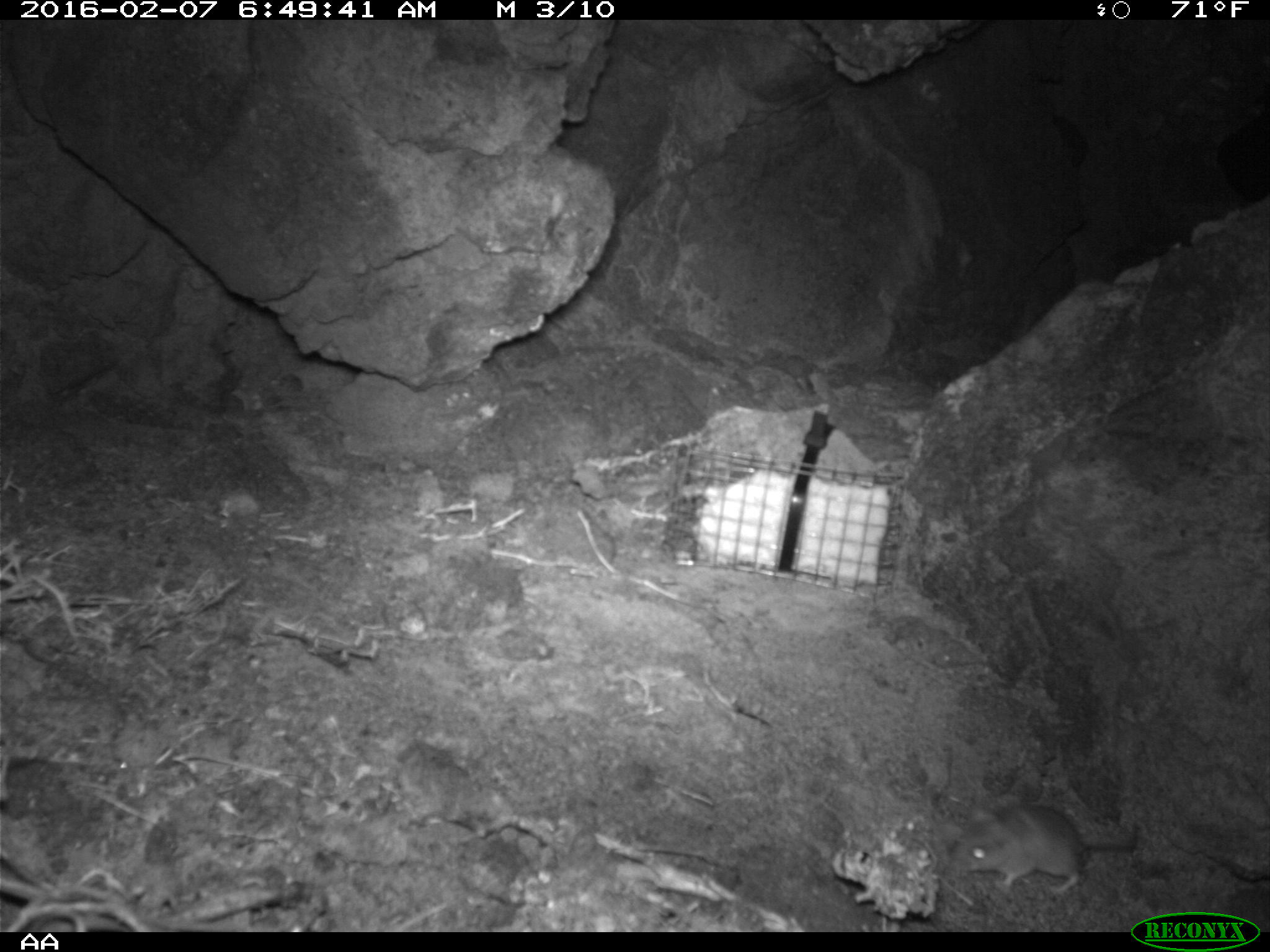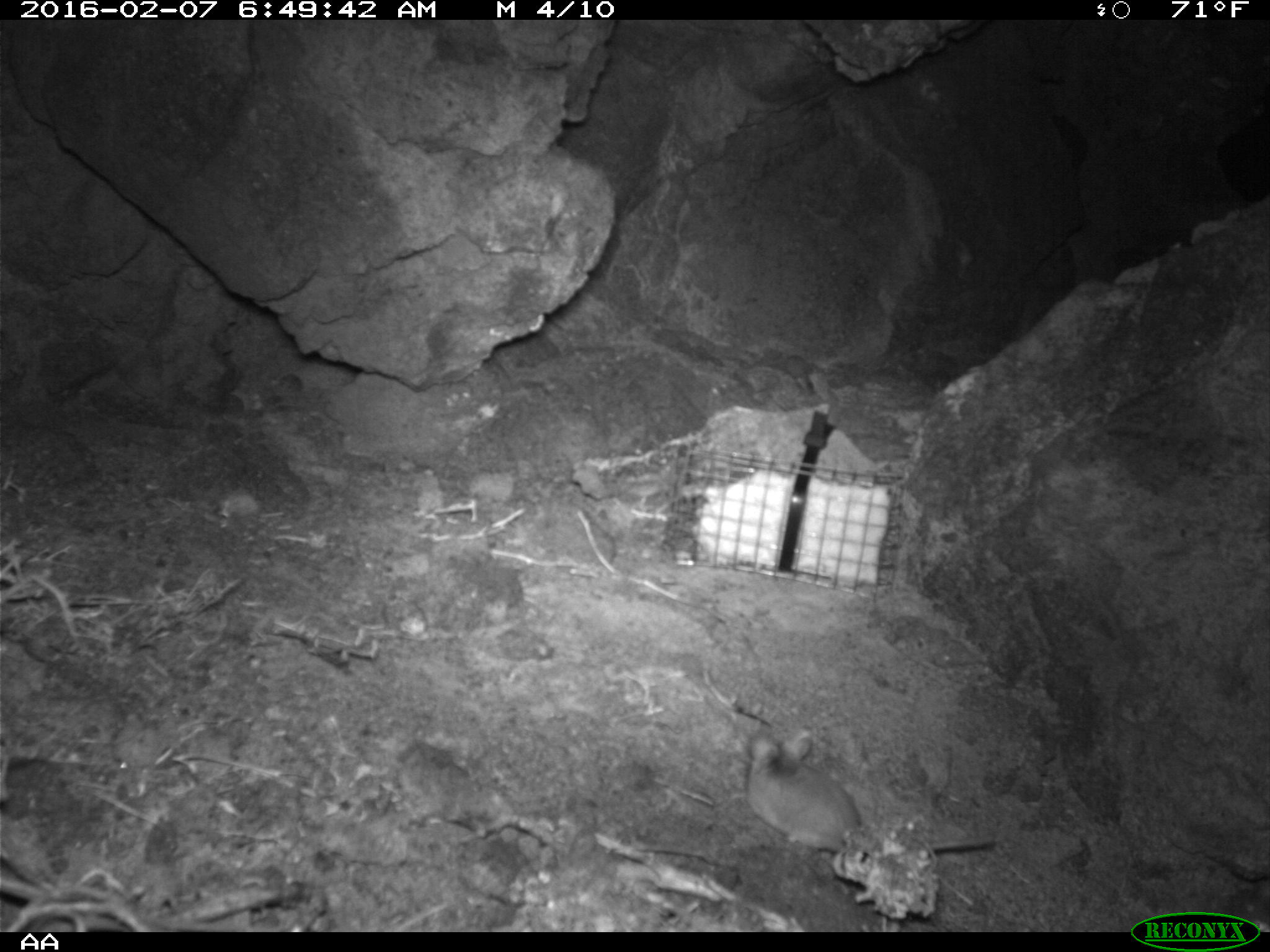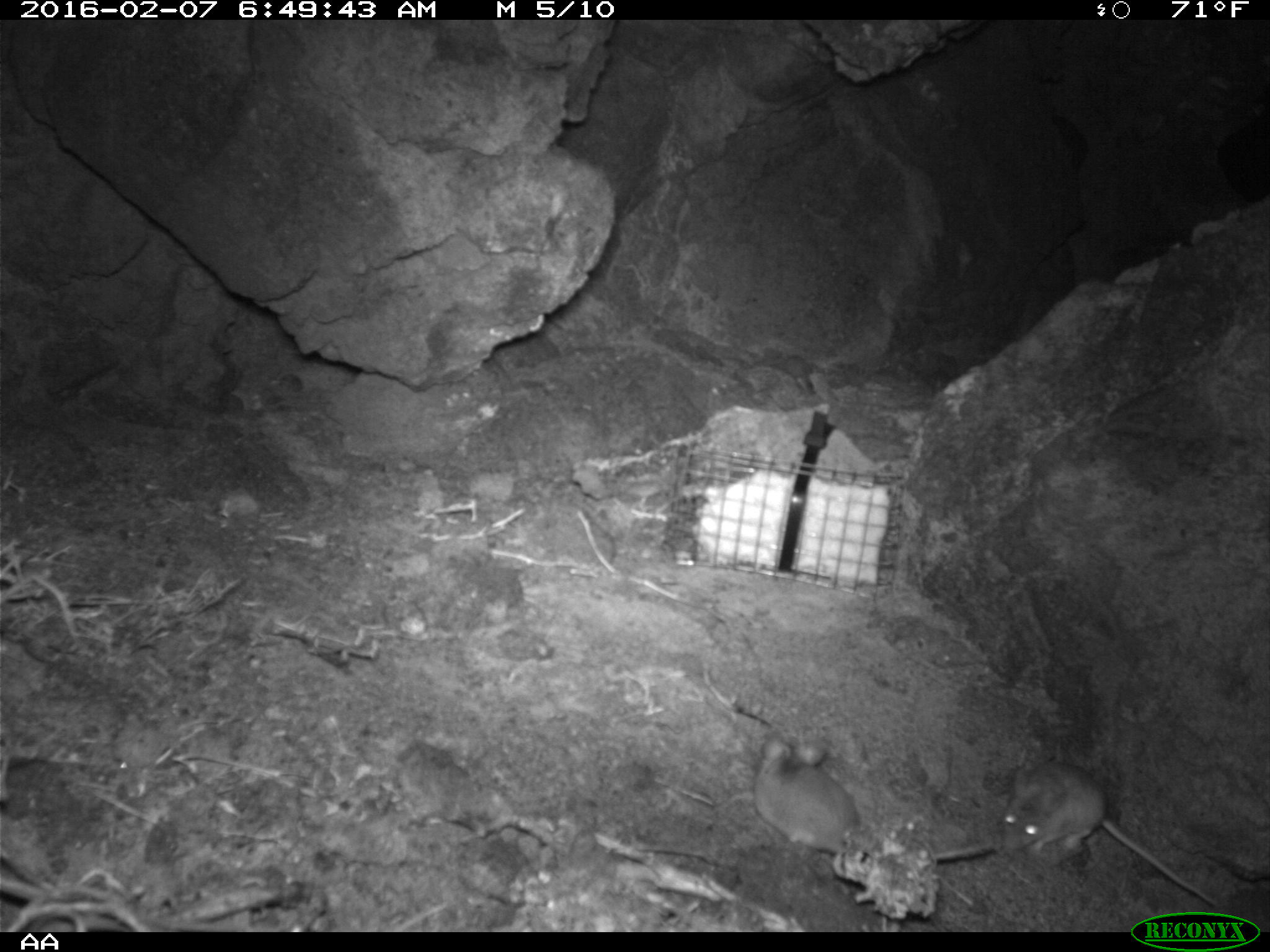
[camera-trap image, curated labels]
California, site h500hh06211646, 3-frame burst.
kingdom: Animalia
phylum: Chordata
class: Mammalia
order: Rodentia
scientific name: Rodentia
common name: rodent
Rodent (Rodentia).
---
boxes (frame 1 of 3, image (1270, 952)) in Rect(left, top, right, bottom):
rodent: Rect(947, 803, 1139, 898)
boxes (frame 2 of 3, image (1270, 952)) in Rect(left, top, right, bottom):
rodent: Rect(747, 727, 995, 860)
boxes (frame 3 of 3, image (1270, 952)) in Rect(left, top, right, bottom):
rodent: Rect(999, 759, 1217, 902); Rect(754, 735, 997, 863)